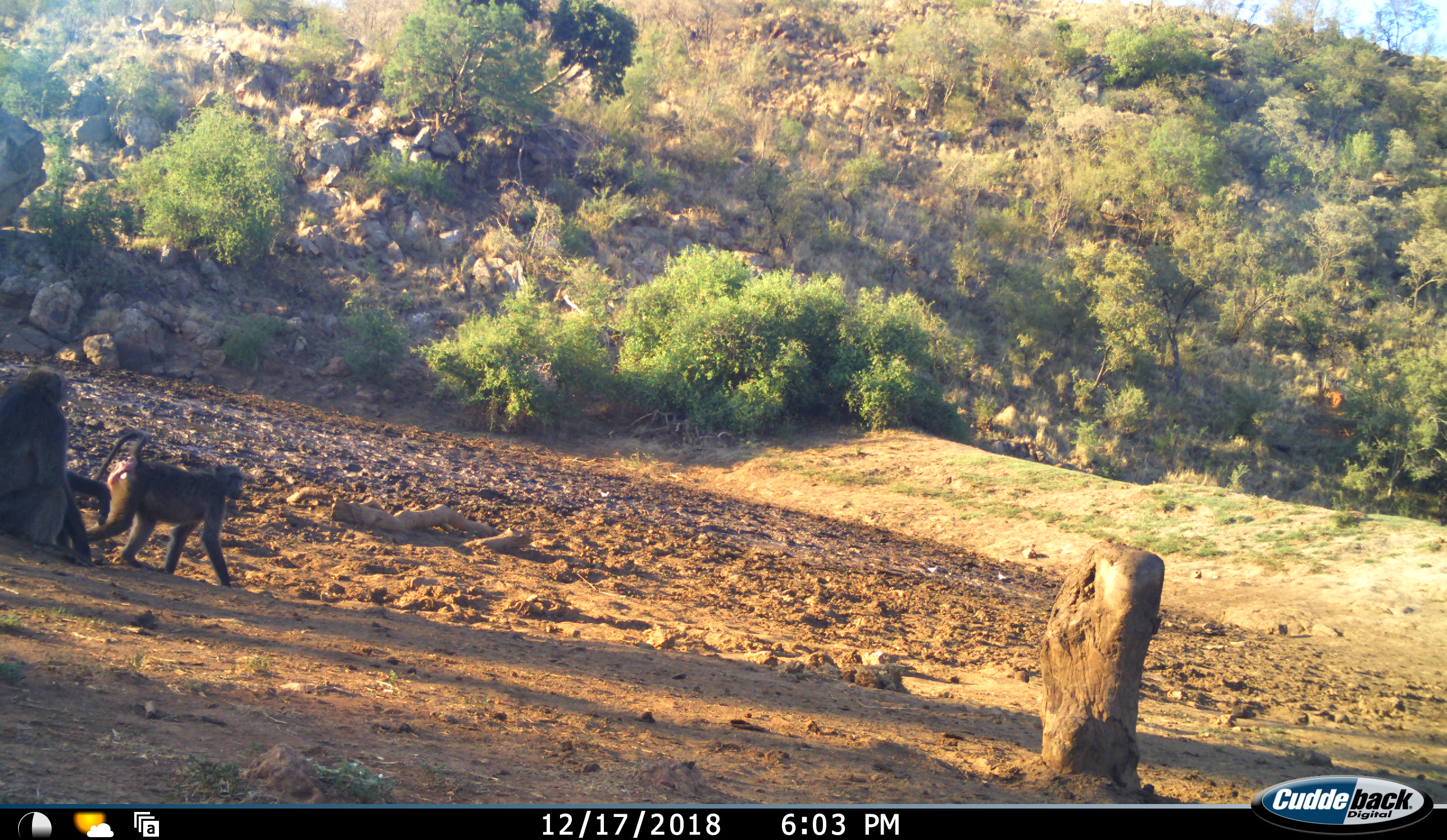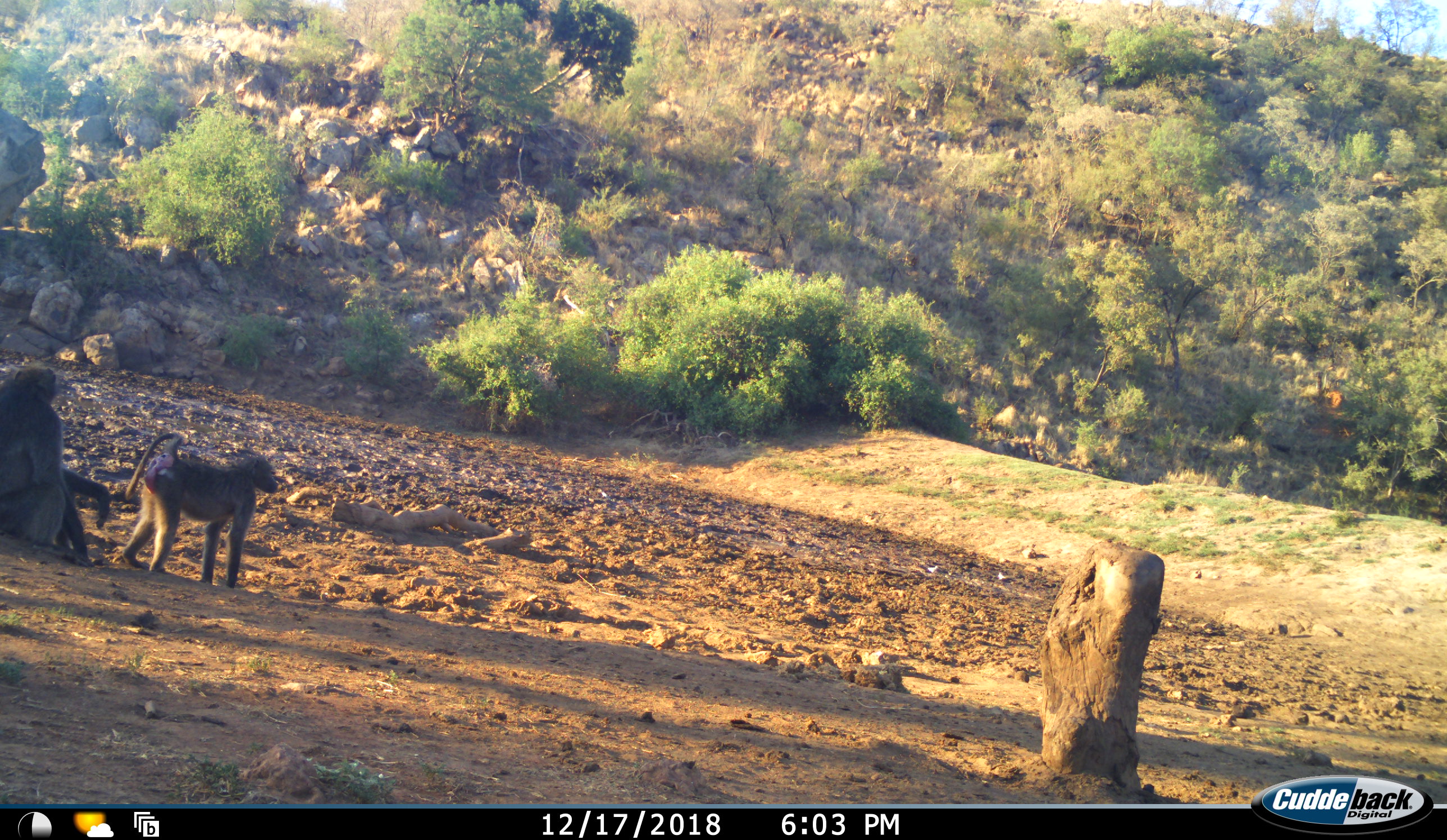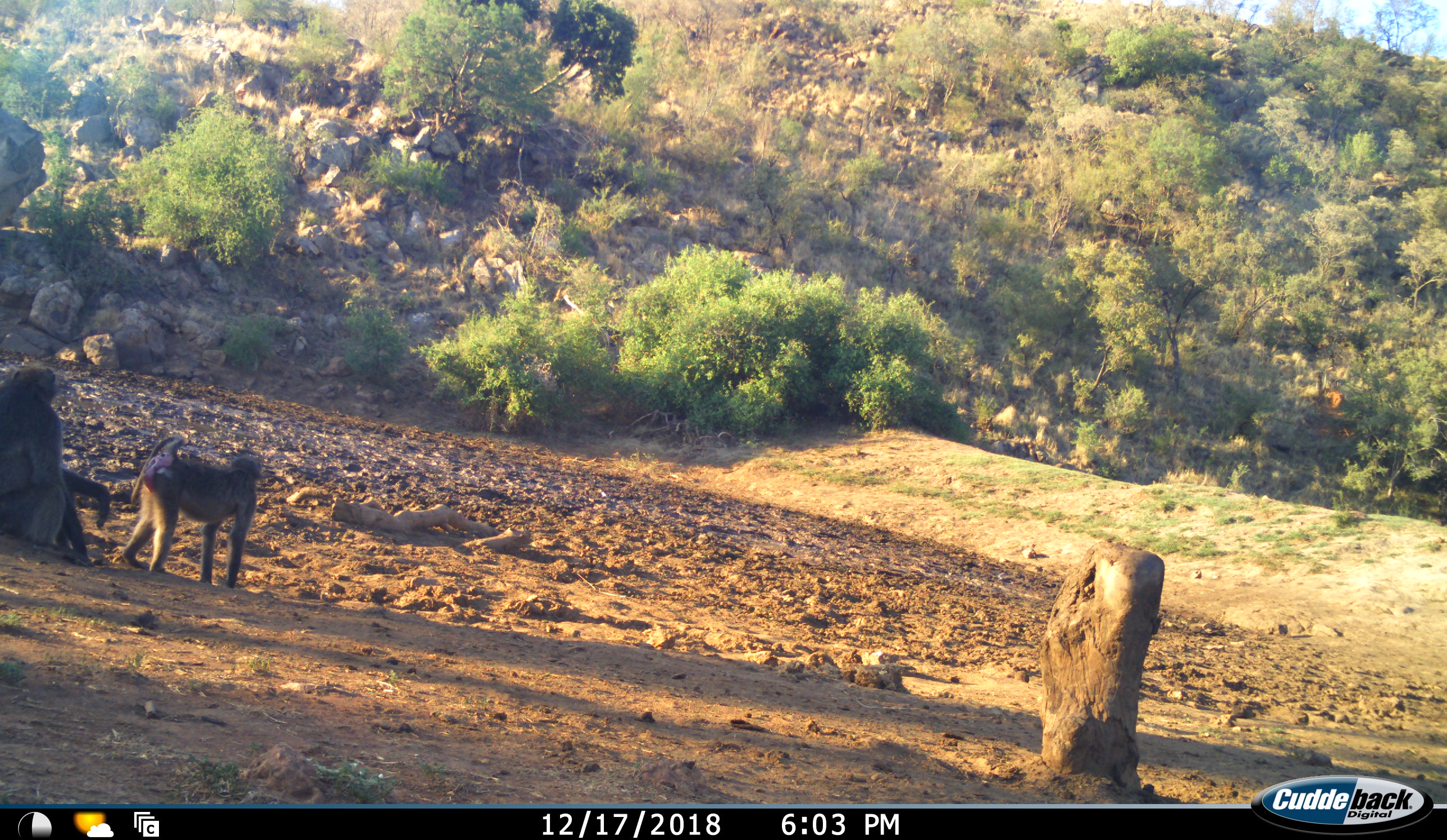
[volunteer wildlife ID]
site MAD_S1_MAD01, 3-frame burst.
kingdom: Animalia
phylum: Chordata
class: Mammalia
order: Primates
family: Cercopithecidae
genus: Papio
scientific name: Papio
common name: baboon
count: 2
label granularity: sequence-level